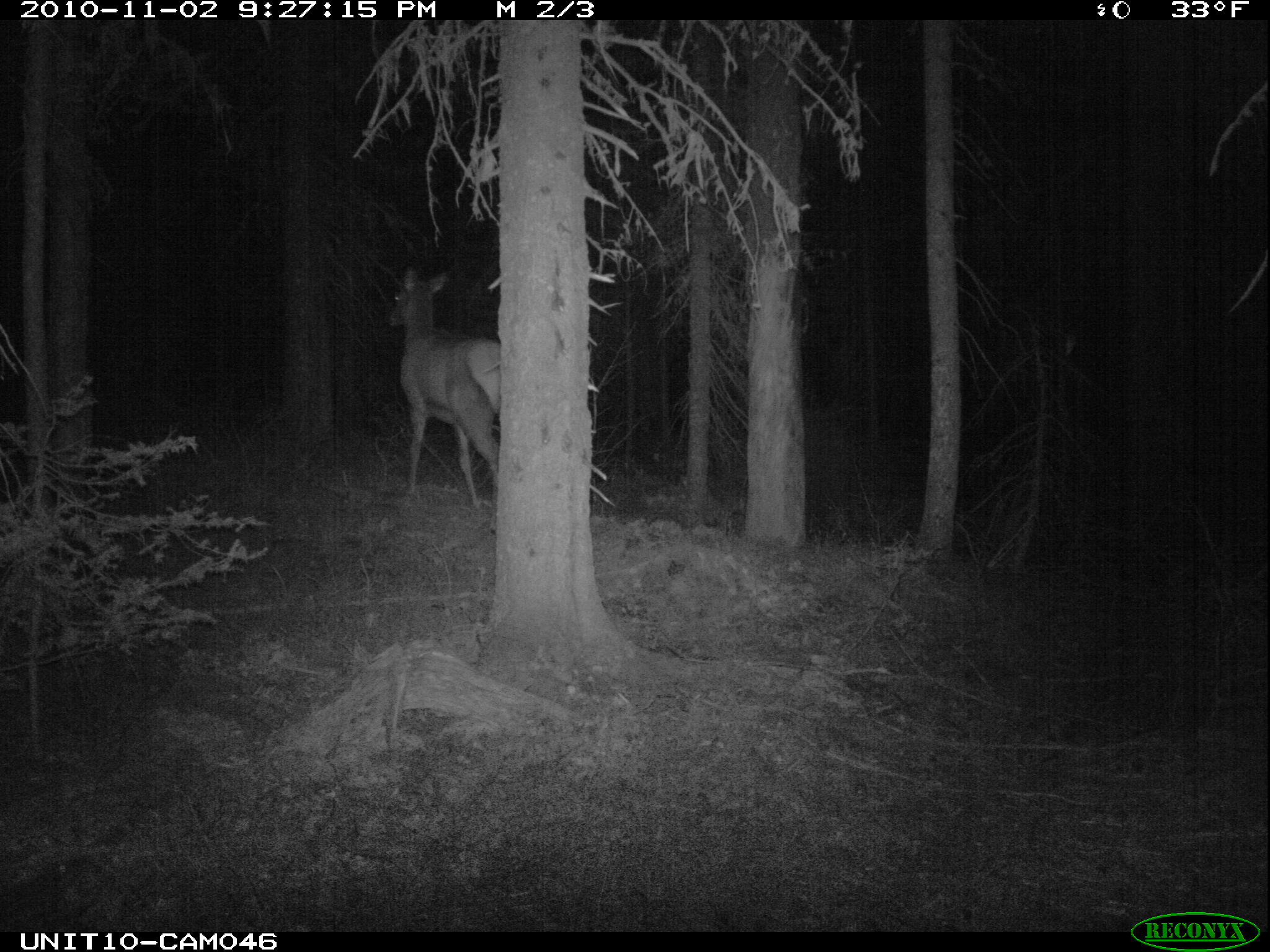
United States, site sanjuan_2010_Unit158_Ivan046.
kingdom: Animalia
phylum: Chordata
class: Mammalia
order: Artiodactyla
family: Cervidae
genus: Cervus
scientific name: Cervus elaphus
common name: red deer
Cervus elaphus (red deer).